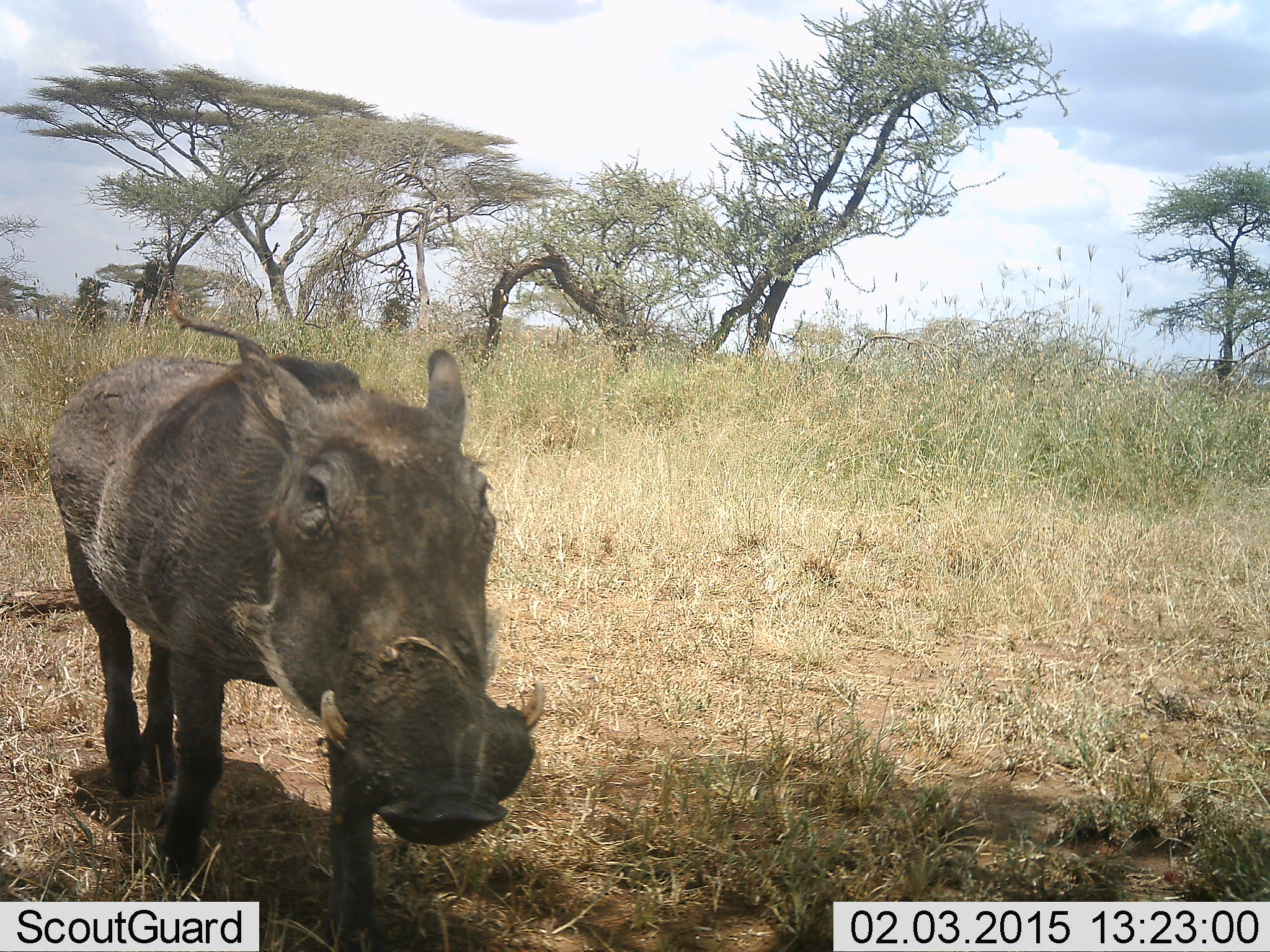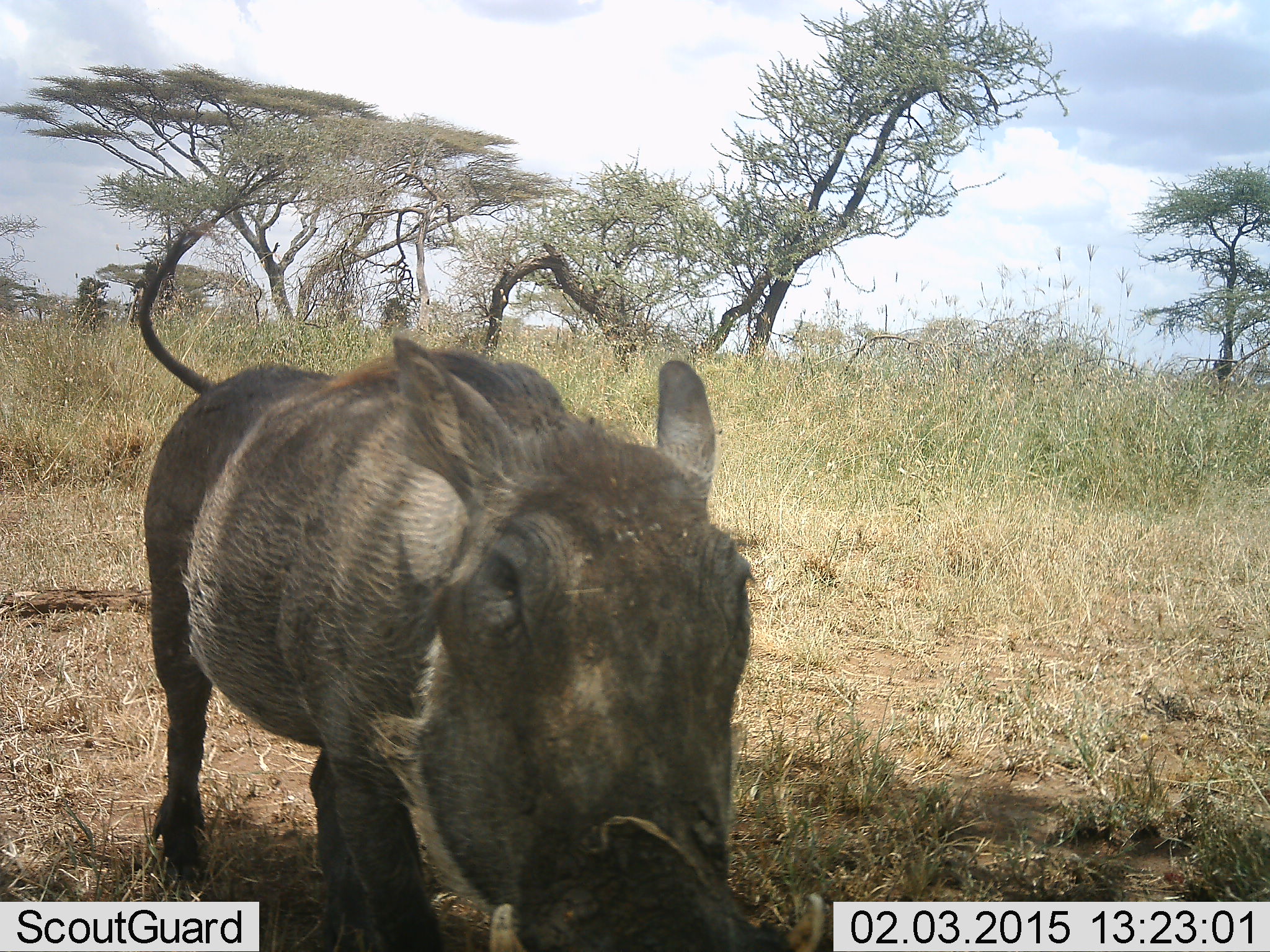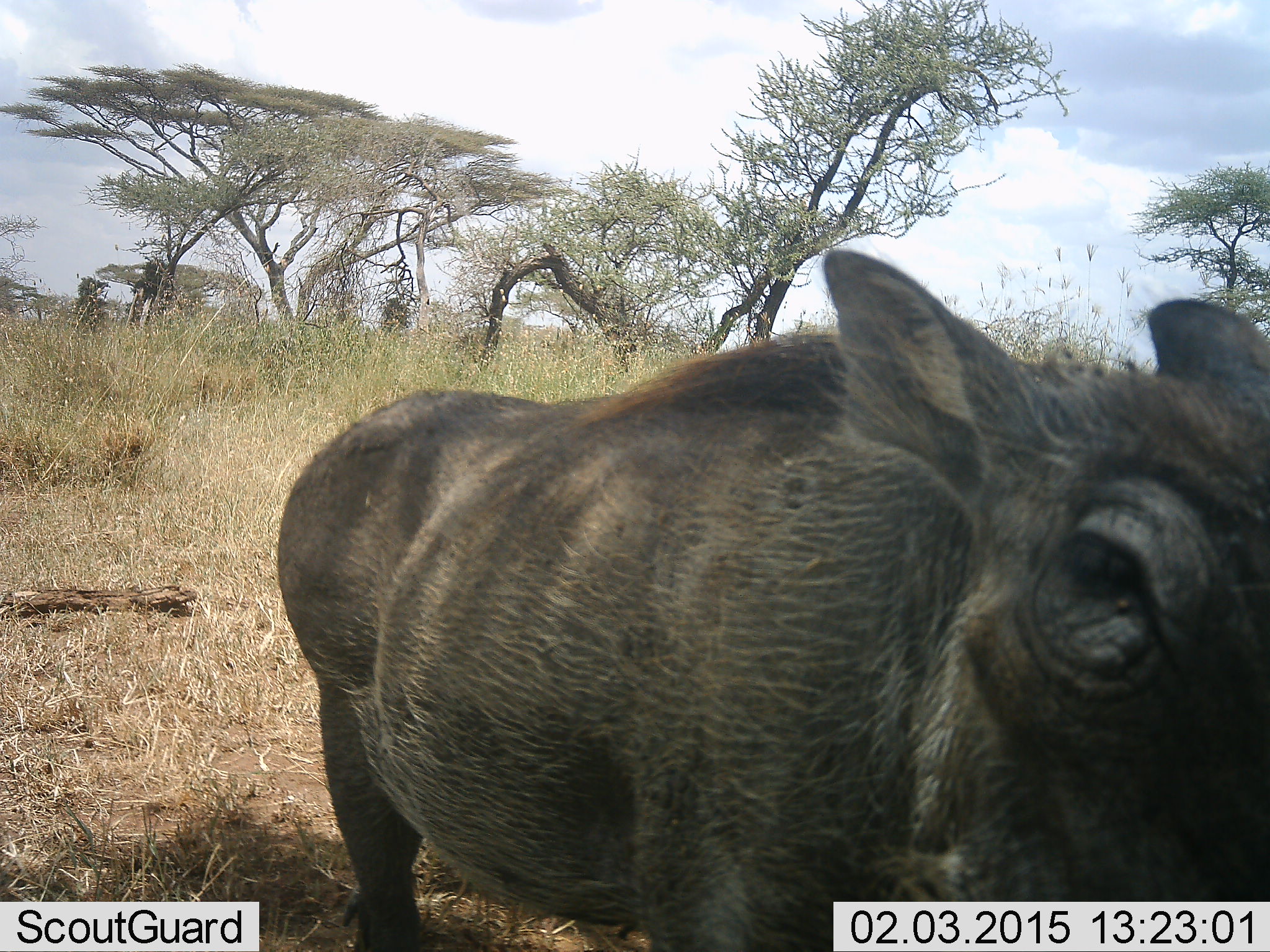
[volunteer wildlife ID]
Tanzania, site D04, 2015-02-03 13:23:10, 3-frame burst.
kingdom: Animalia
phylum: Chordata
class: Mammalia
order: Artiodactyla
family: Suidae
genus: Phacochoerus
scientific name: Phacochoerus africanus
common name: warthog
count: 1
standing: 0%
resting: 0%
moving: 80%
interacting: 10%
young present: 0%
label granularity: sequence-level